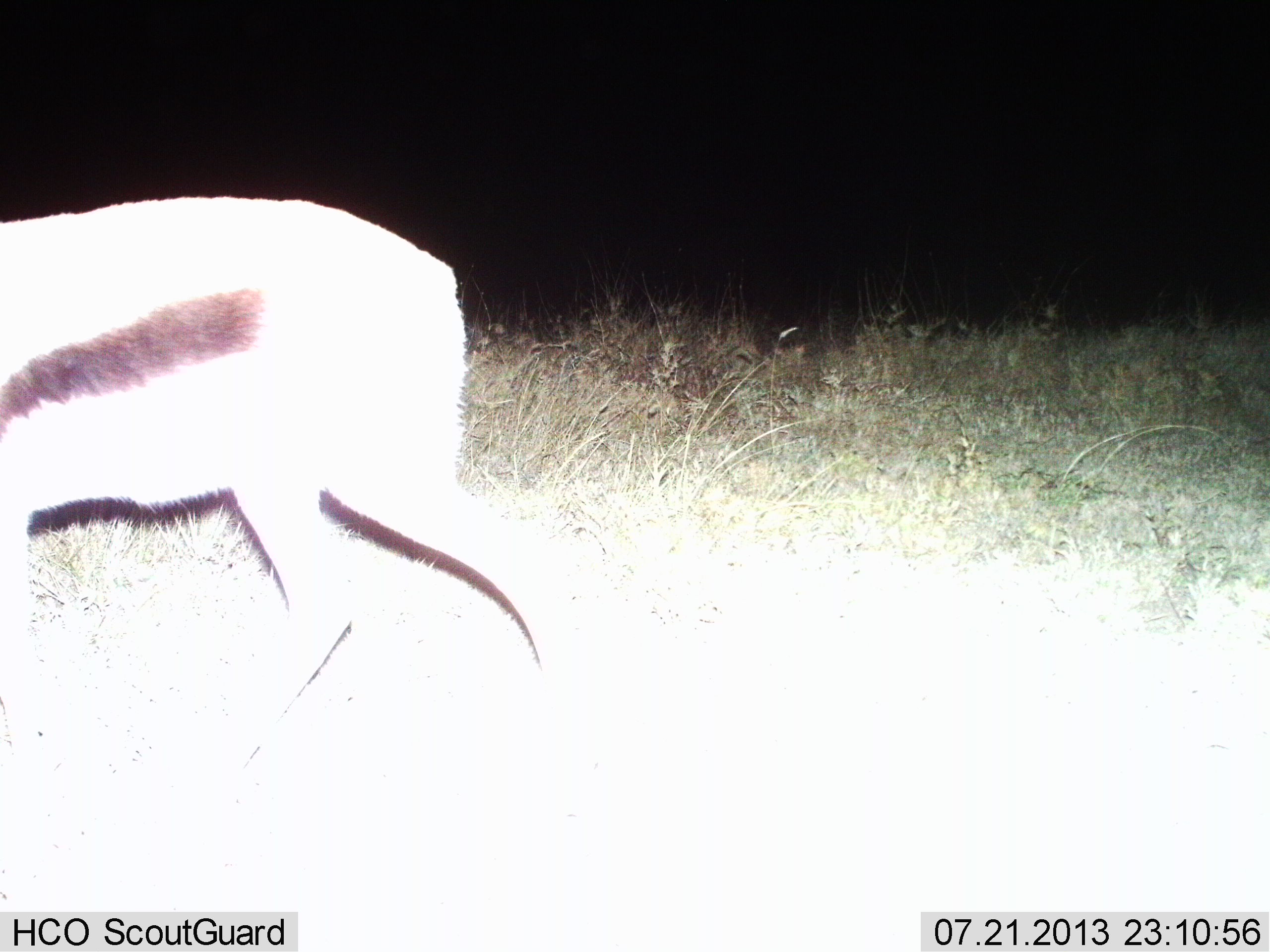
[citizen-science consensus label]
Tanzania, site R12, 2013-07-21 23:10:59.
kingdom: Animalia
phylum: Chordata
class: Mammalia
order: Artiodactyla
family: Bovidae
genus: Eudorcas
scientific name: Eudorcas thomsonii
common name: thomson's gazelle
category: gazellethomsons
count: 1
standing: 24%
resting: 0%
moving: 72%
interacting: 0%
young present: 0%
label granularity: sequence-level